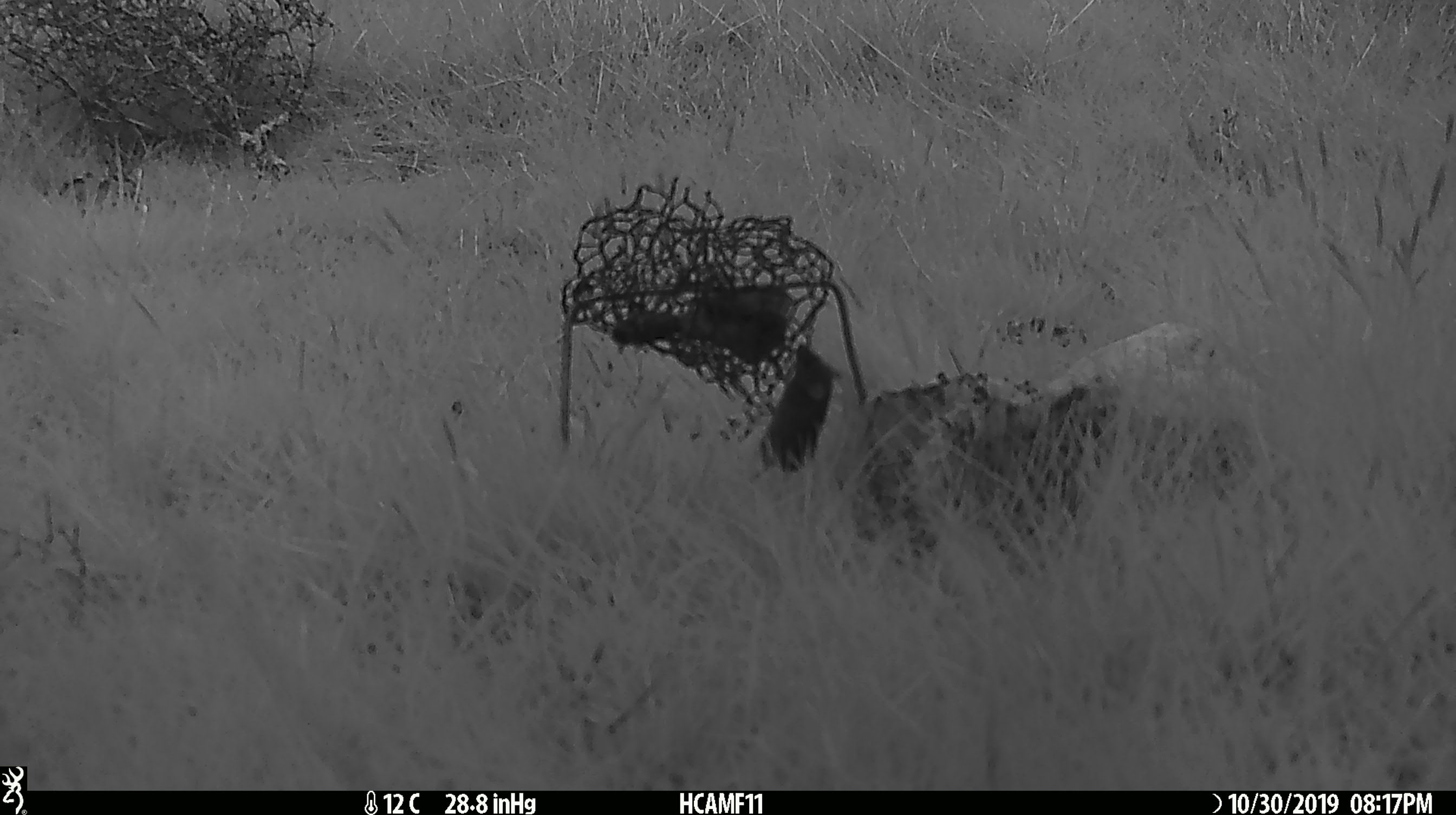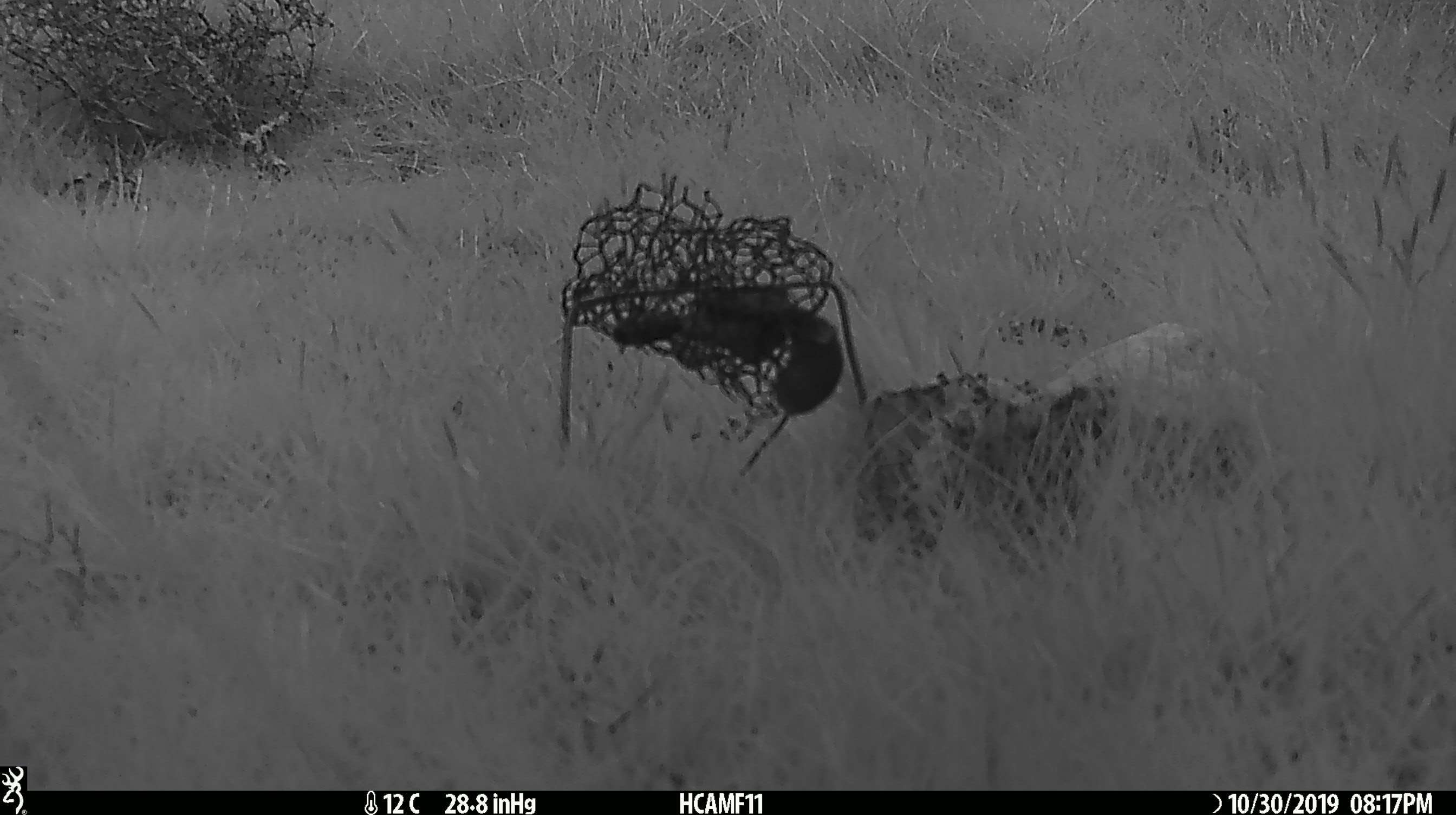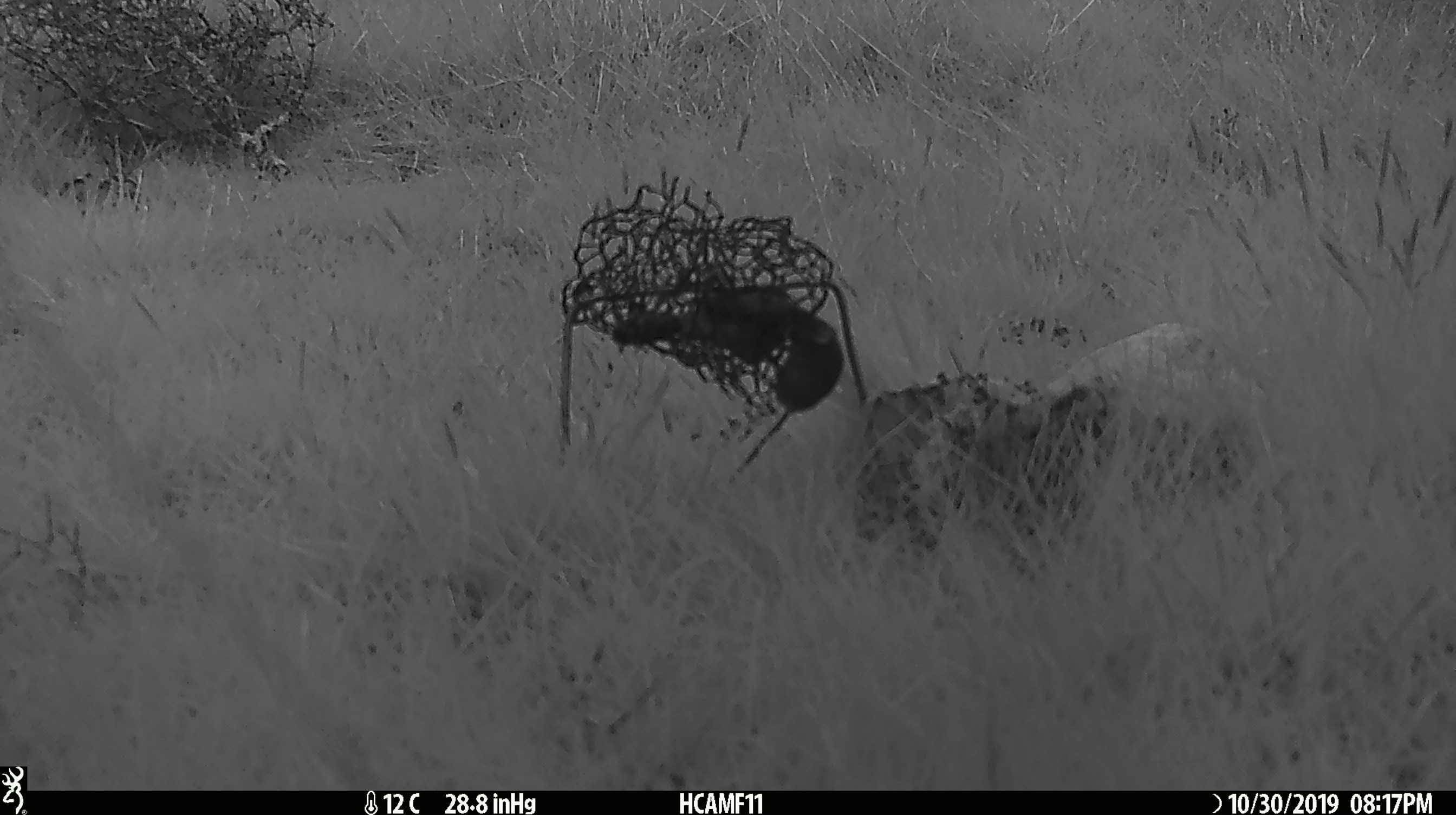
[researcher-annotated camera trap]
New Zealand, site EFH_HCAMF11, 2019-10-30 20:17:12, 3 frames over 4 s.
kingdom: Animalia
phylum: Chordata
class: Mammalia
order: Rodentia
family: Muridae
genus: Mus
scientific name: Mus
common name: mouse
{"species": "mouse (Mus)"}